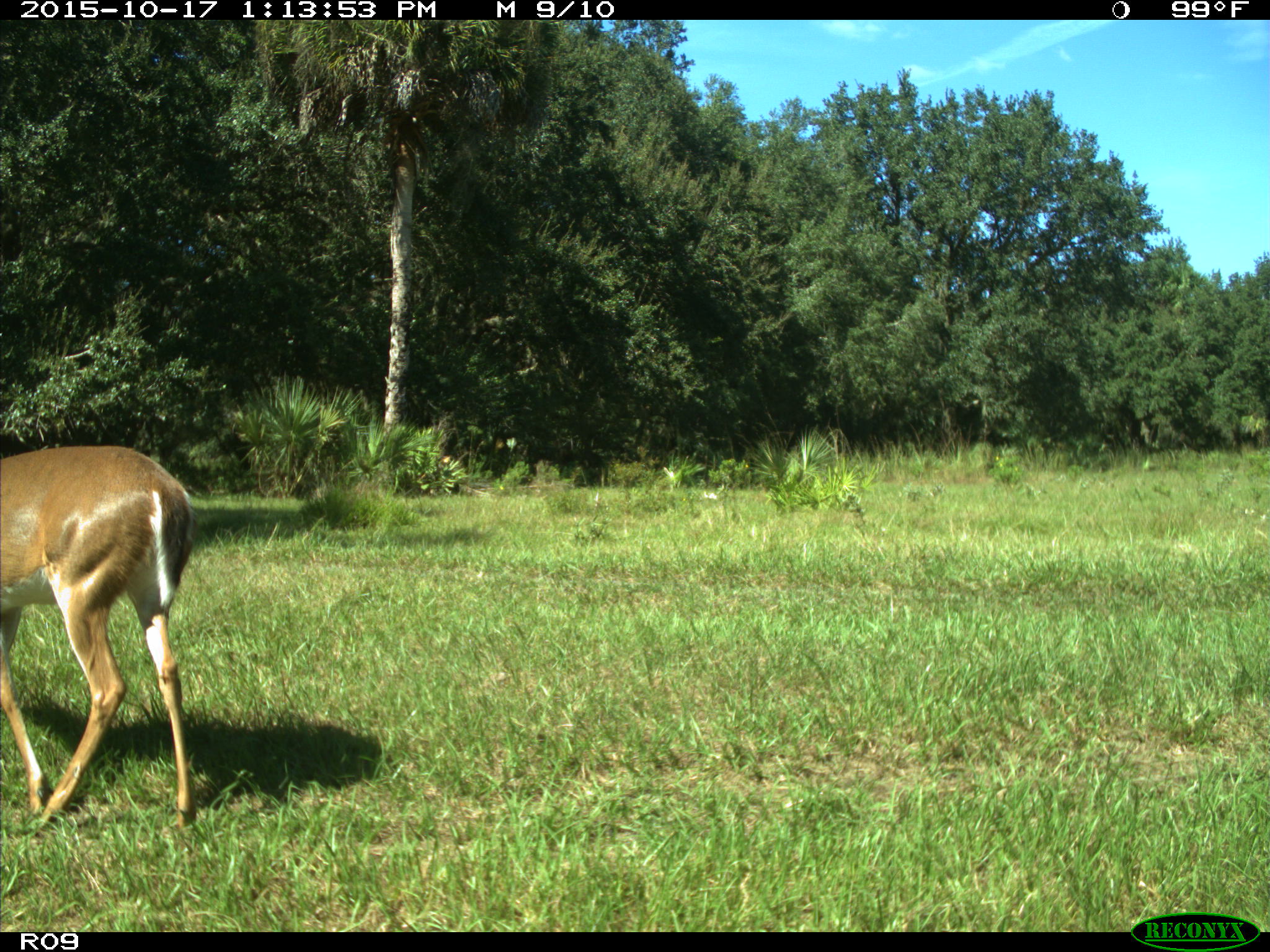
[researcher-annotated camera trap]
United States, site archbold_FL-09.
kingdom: Animalia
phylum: Chordata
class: Mammalia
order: Artiodactyla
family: Cervidae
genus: Odocoileus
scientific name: Odocoileus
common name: deer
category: unidentified deer